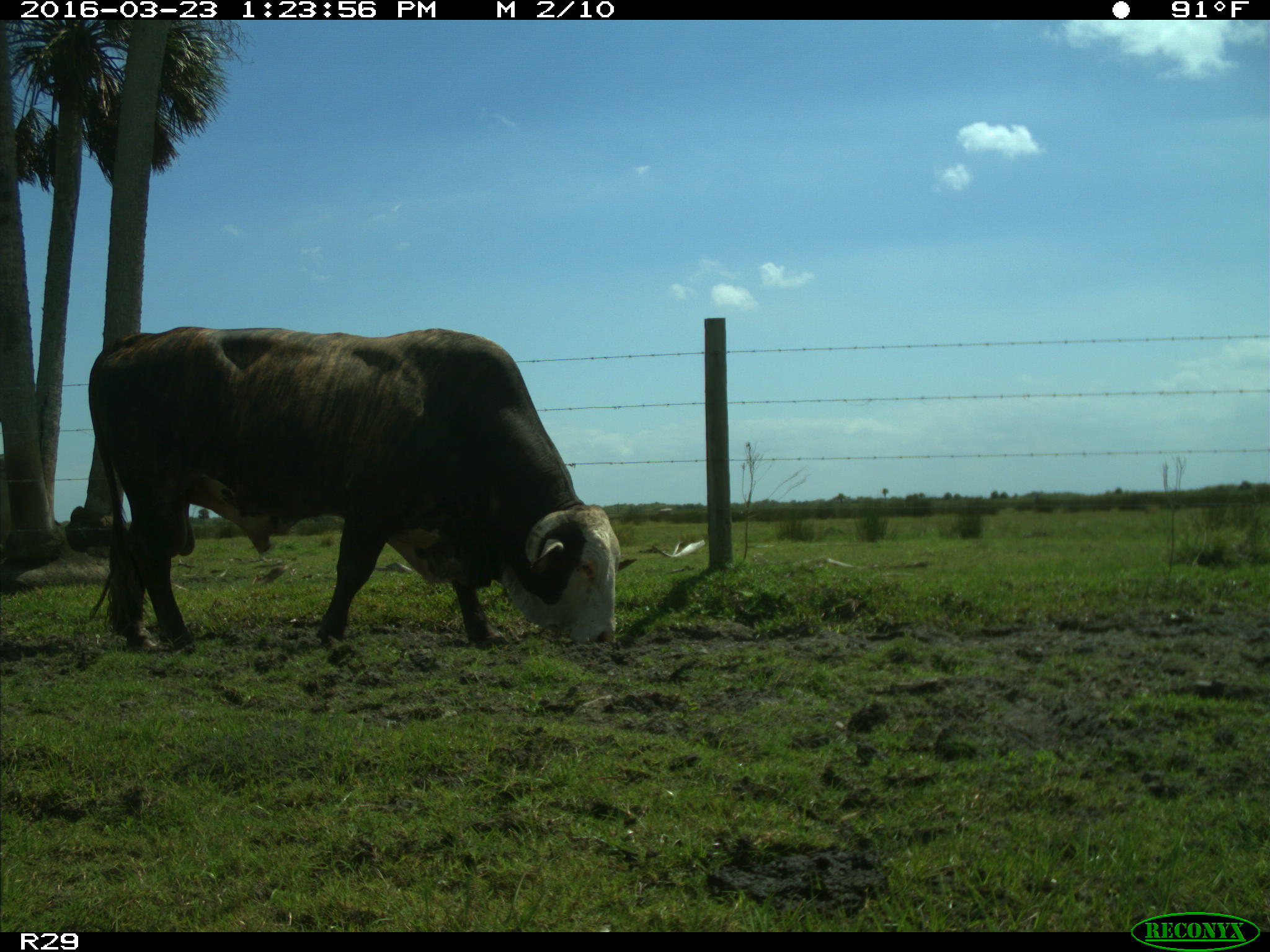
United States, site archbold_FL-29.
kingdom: Animalia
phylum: Chordata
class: Mammalia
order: Artiodactyla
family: Bovidae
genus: Bos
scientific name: Bos taurus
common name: domestic cow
Bos taurus (domestic cow).